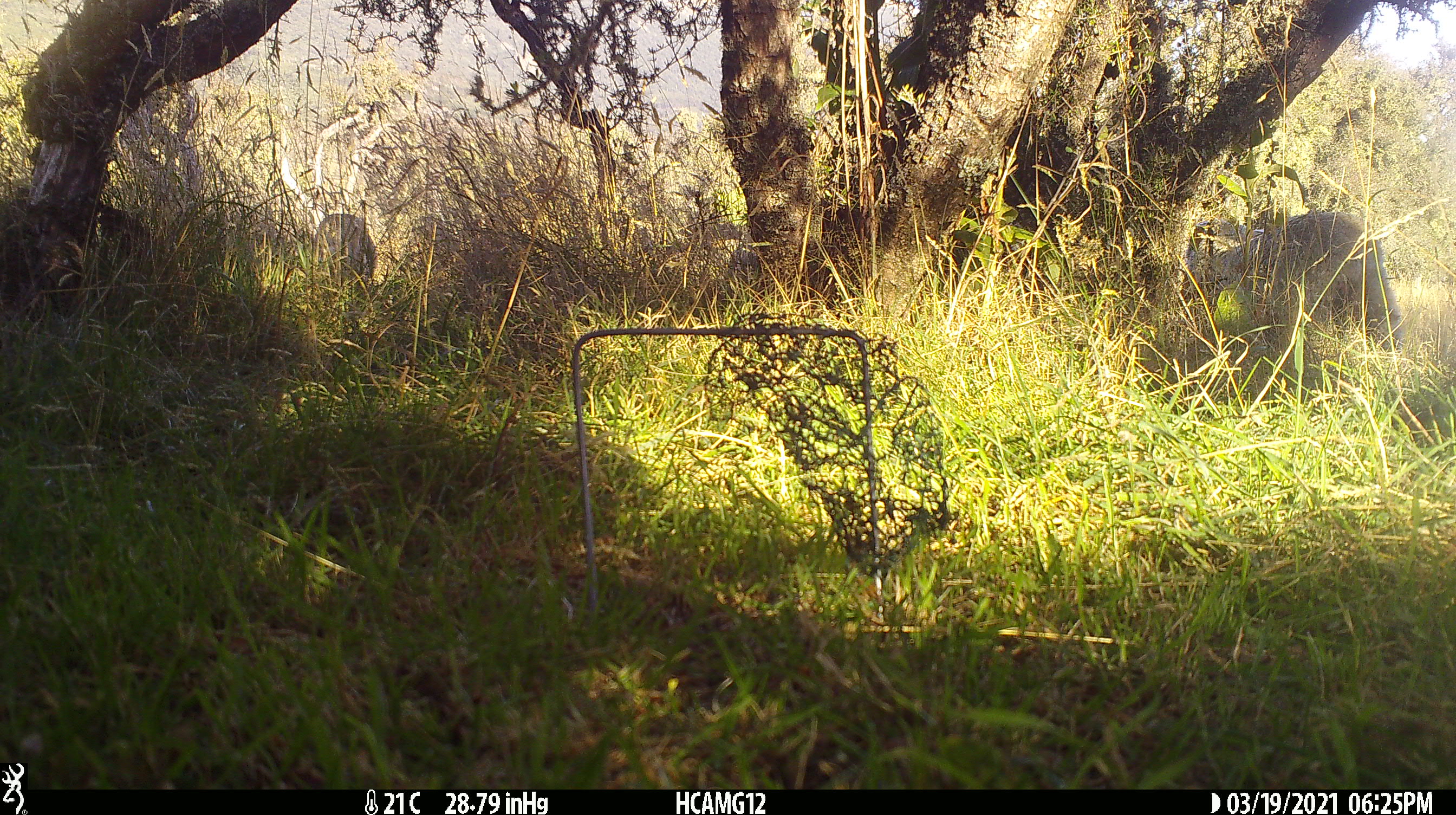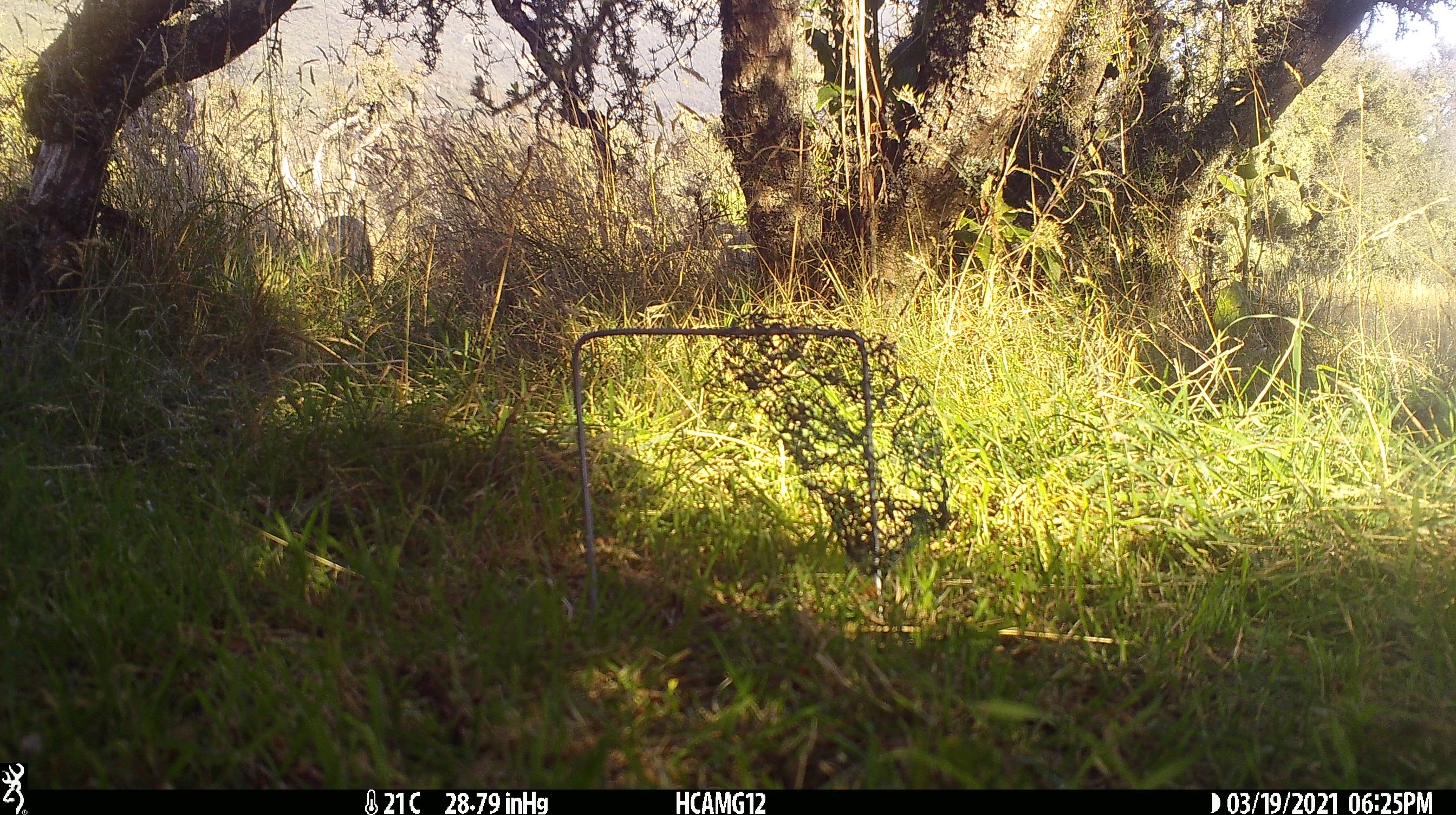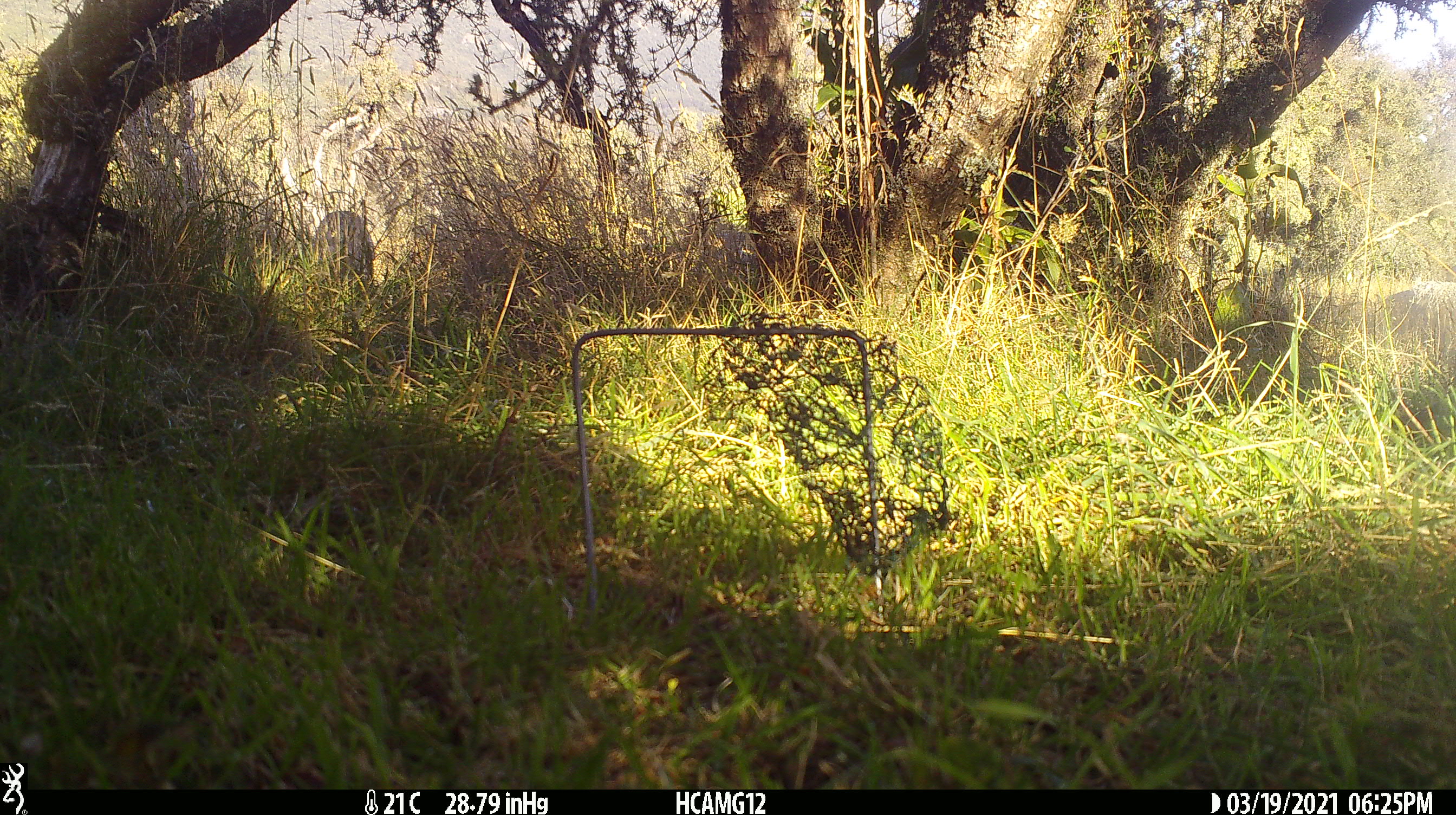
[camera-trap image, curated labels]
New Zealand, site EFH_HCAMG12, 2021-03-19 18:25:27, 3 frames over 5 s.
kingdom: Animalia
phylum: Chordata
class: Mammalia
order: Artiodactyla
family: Bovidae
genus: Ovis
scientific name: Ovis aries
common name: domestic sheep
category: sheep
Sheep (domestic sheep) (Ovis aries).